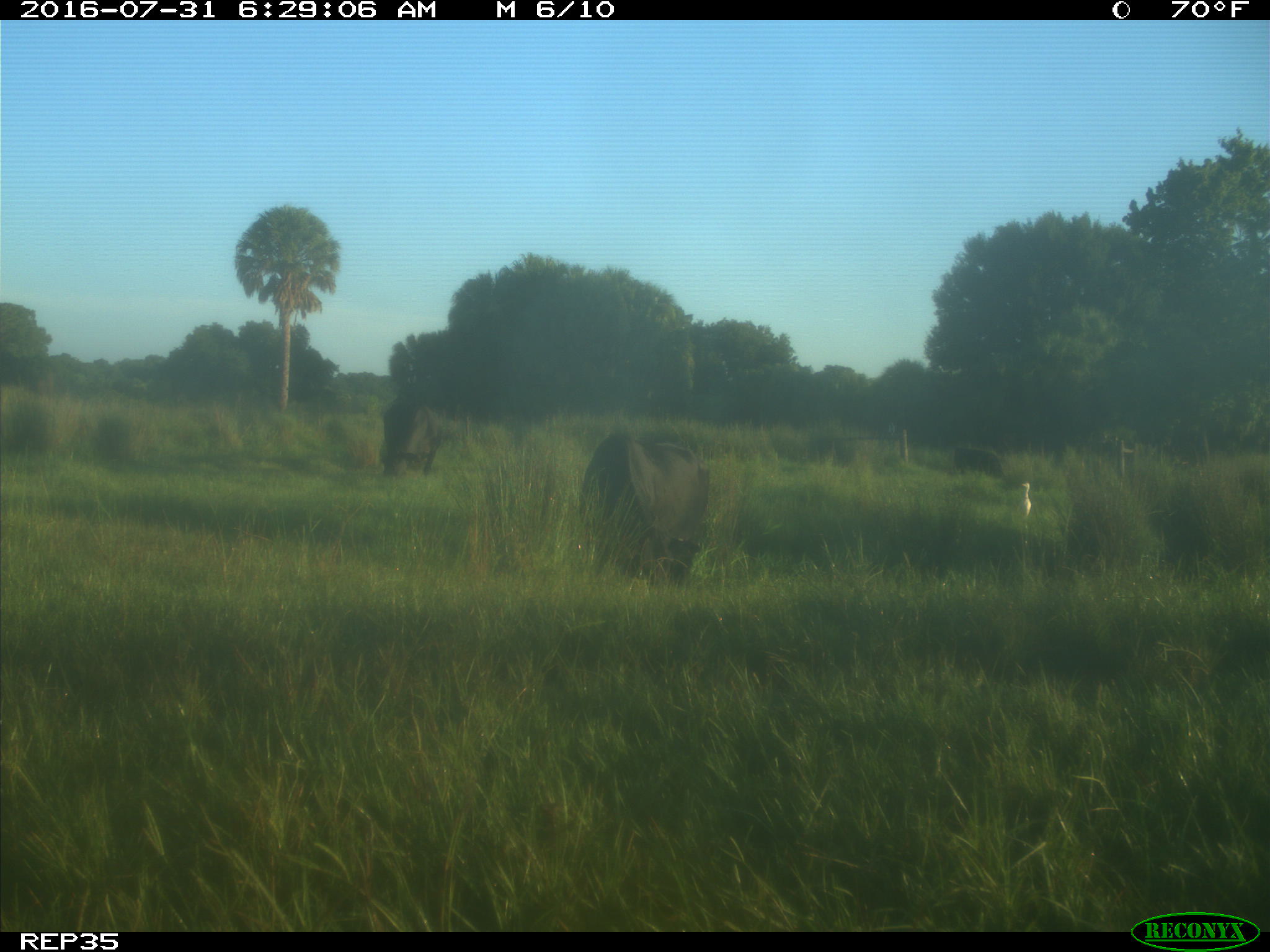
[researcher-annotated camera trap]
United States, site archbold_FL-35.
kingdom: Animalia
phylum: Chordata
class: Mammalia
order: Artiodactyla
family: Bovidae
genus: Bos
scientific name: Bos taurus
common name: domestic cow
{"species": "Bos taurus (domestic cow)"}